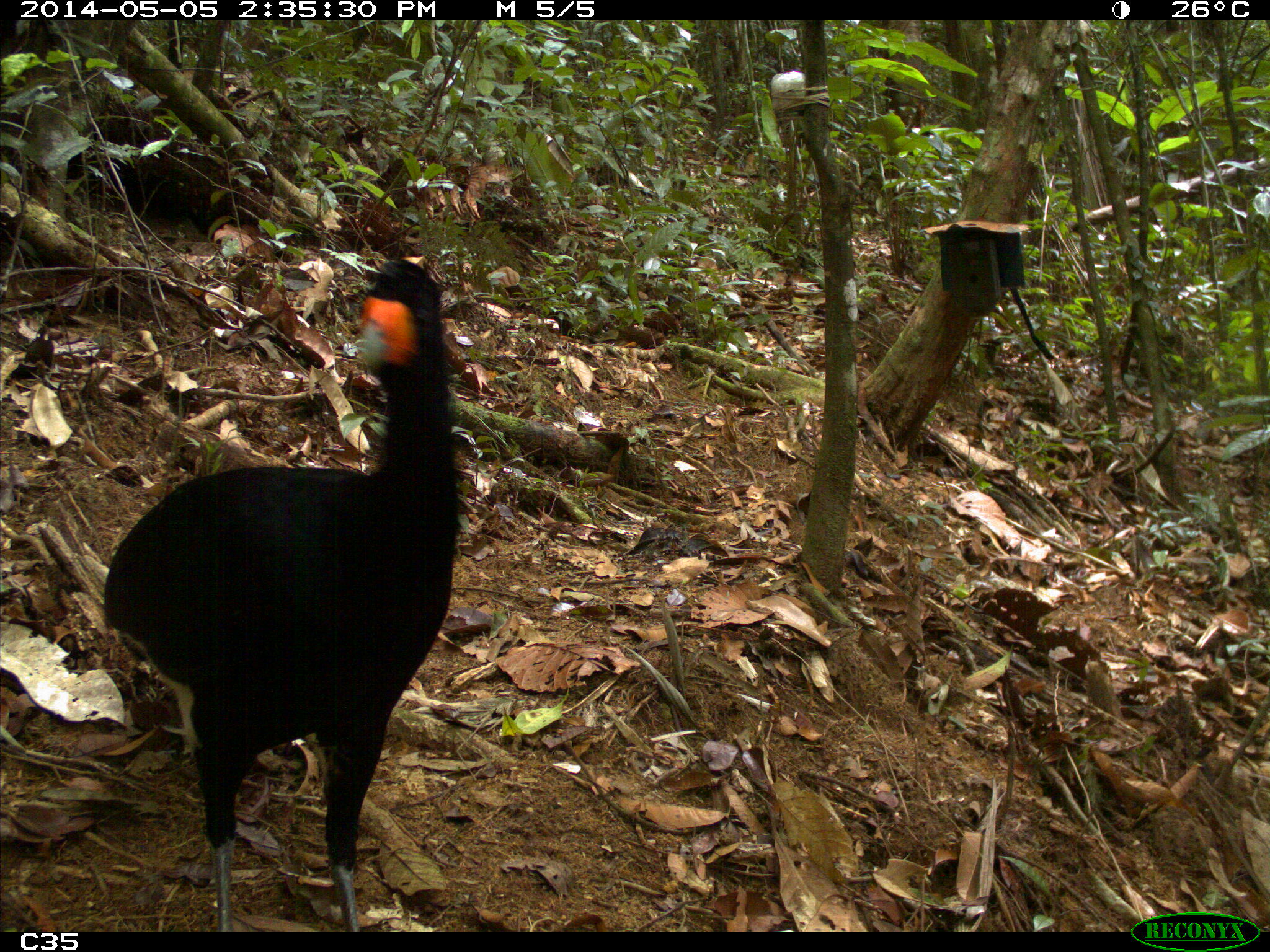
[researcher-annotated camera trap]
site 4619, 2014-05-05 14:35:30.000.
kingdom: Animalia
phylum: Chordata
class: Aves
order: Galliformes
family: Cracidae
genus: Crax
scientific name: Crax alector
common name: black curassow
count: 2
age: adult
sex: female